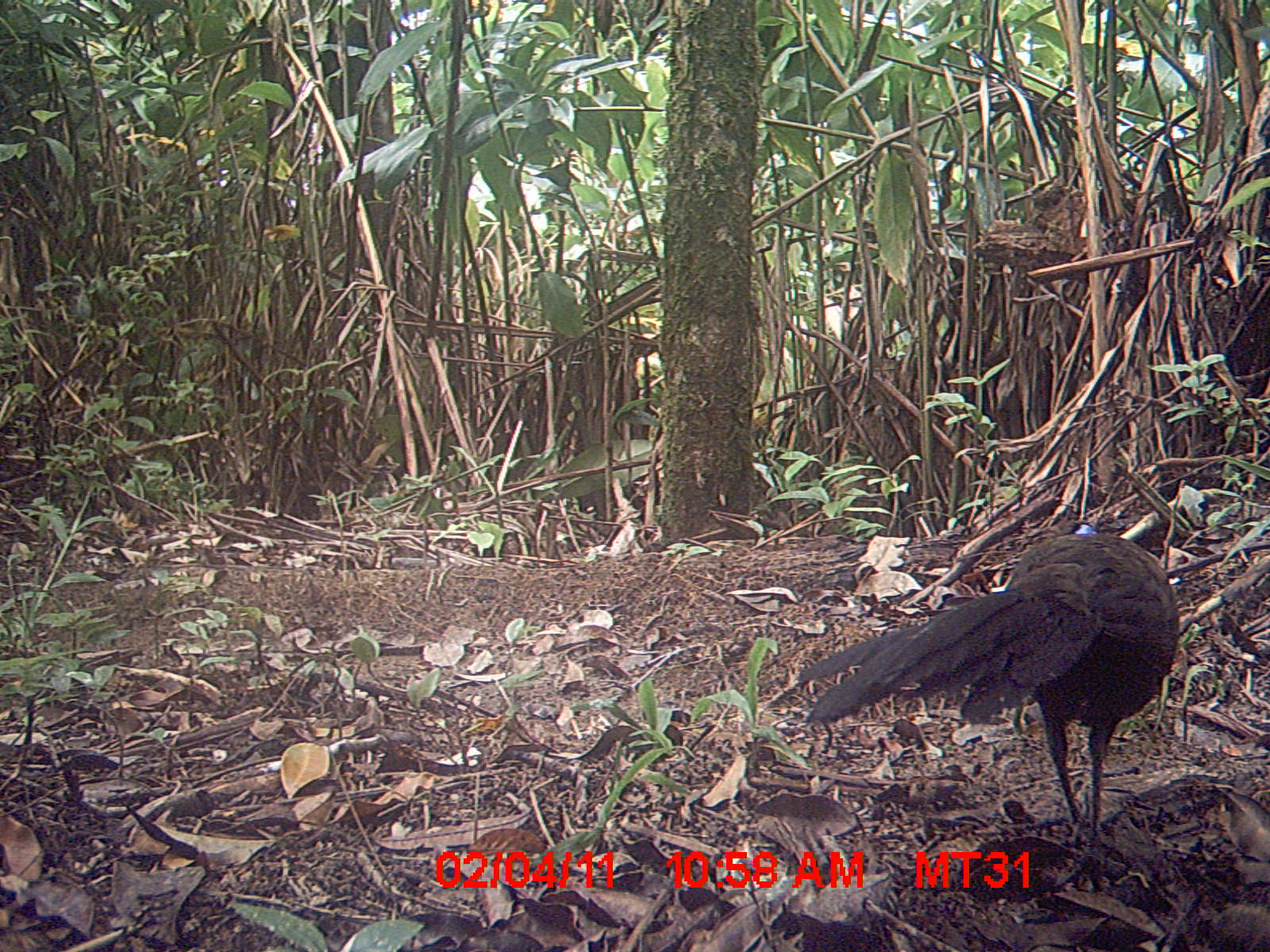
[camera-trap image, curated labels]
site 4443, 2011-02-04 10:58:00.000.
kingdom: Animalia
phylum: Chordata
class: Aves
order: Cuculiformes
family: Cuculidae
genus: Coua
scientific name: Coua serriana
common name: red-breasted coua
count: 1